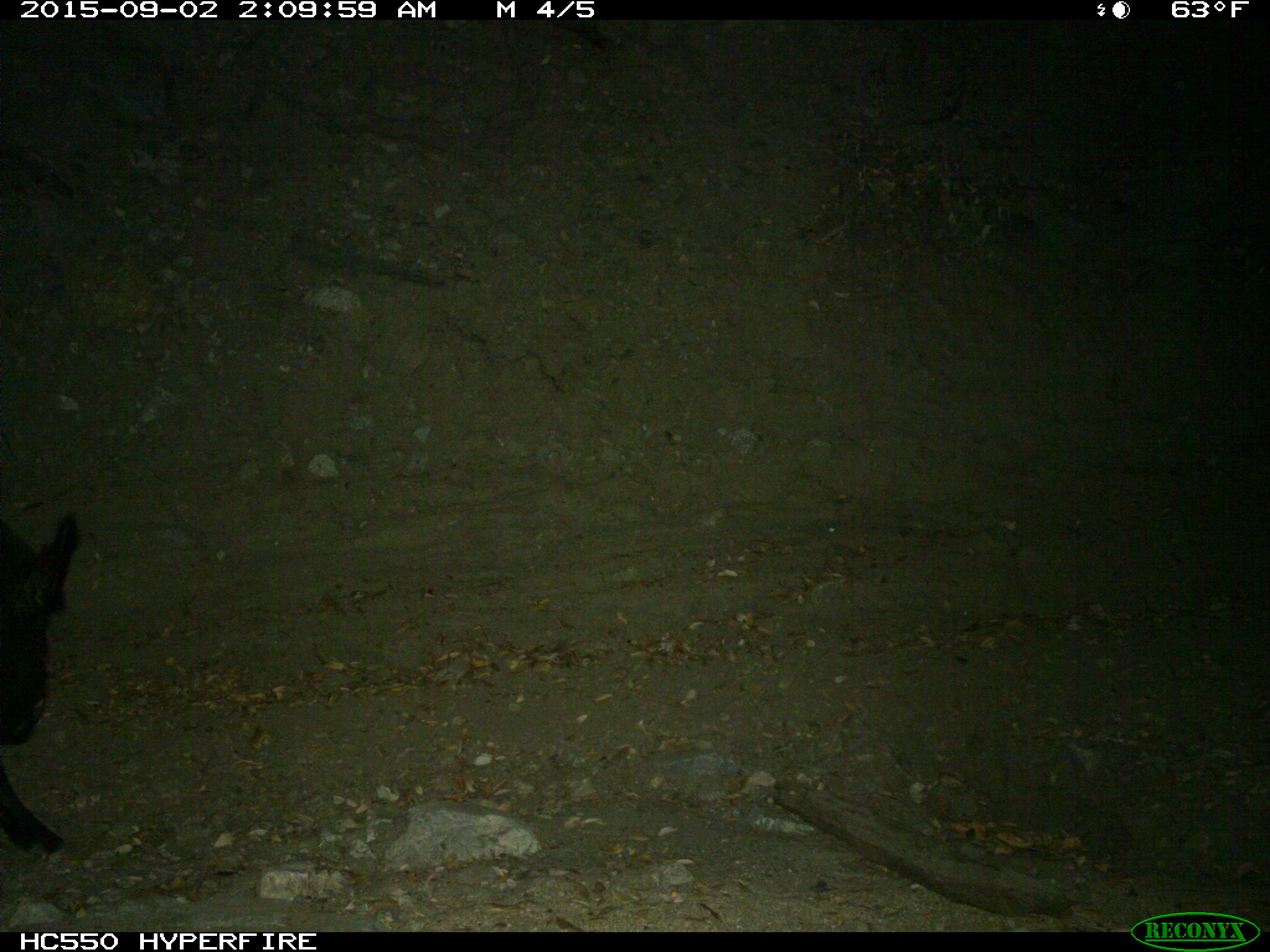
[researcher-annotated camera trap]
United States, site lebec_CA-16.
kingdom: Animalia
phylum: Chordata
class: Mammalia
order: Artiodactyla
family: Suidae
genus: Sus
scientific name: Sus scrofa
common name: wild boar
Sus scrofa (wild boar).